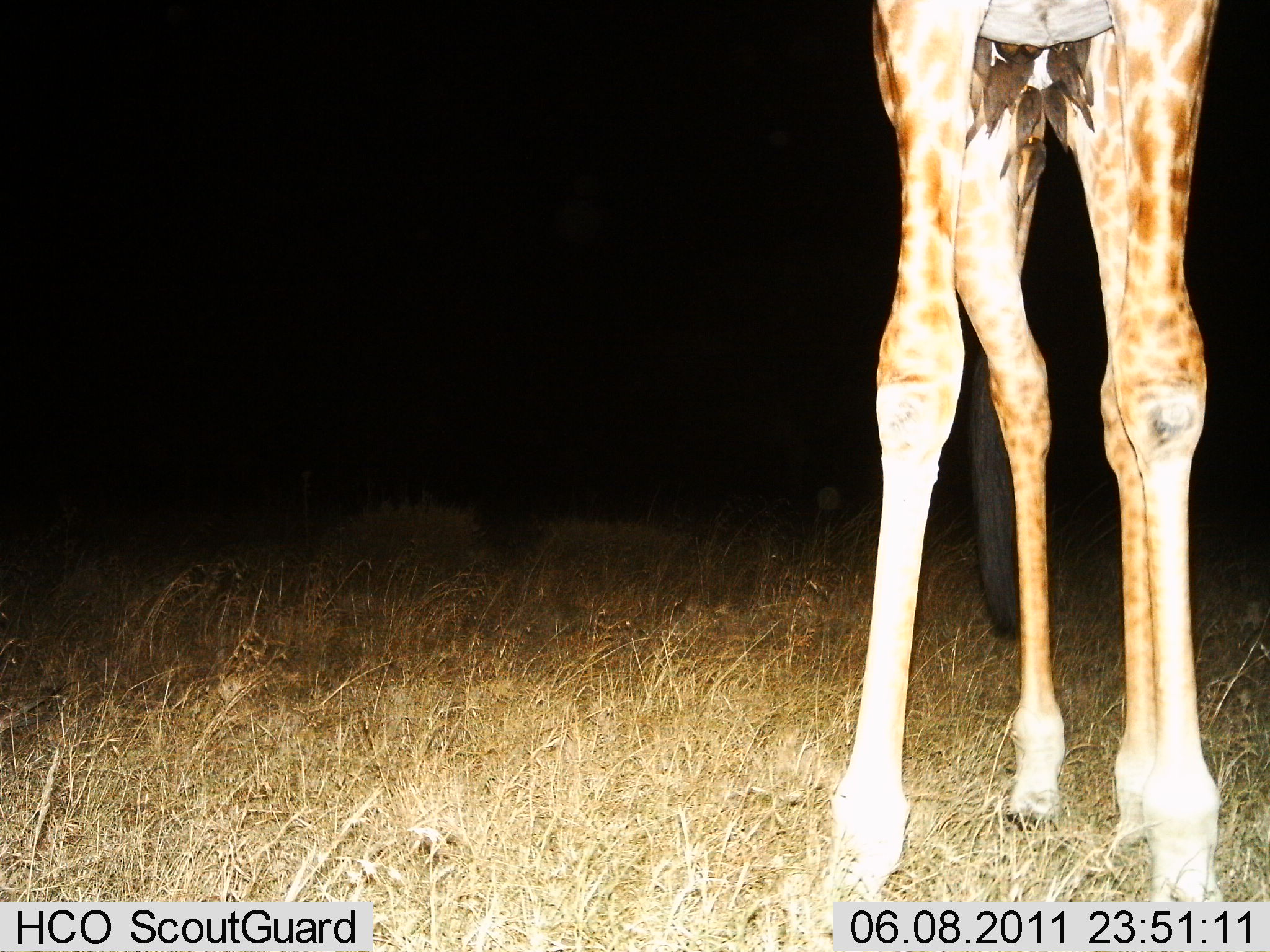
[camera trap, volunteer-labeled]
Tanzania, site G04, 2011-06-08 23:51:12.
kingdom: Animalia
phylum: Chordata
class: Mammalia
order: Artiodactyla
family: Giraffidae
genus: Giraffa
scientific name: Giraffa camelopardalis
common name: giraffe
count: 1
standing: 100%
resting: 7%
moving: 0%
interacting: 0%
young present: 0%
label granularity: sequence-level